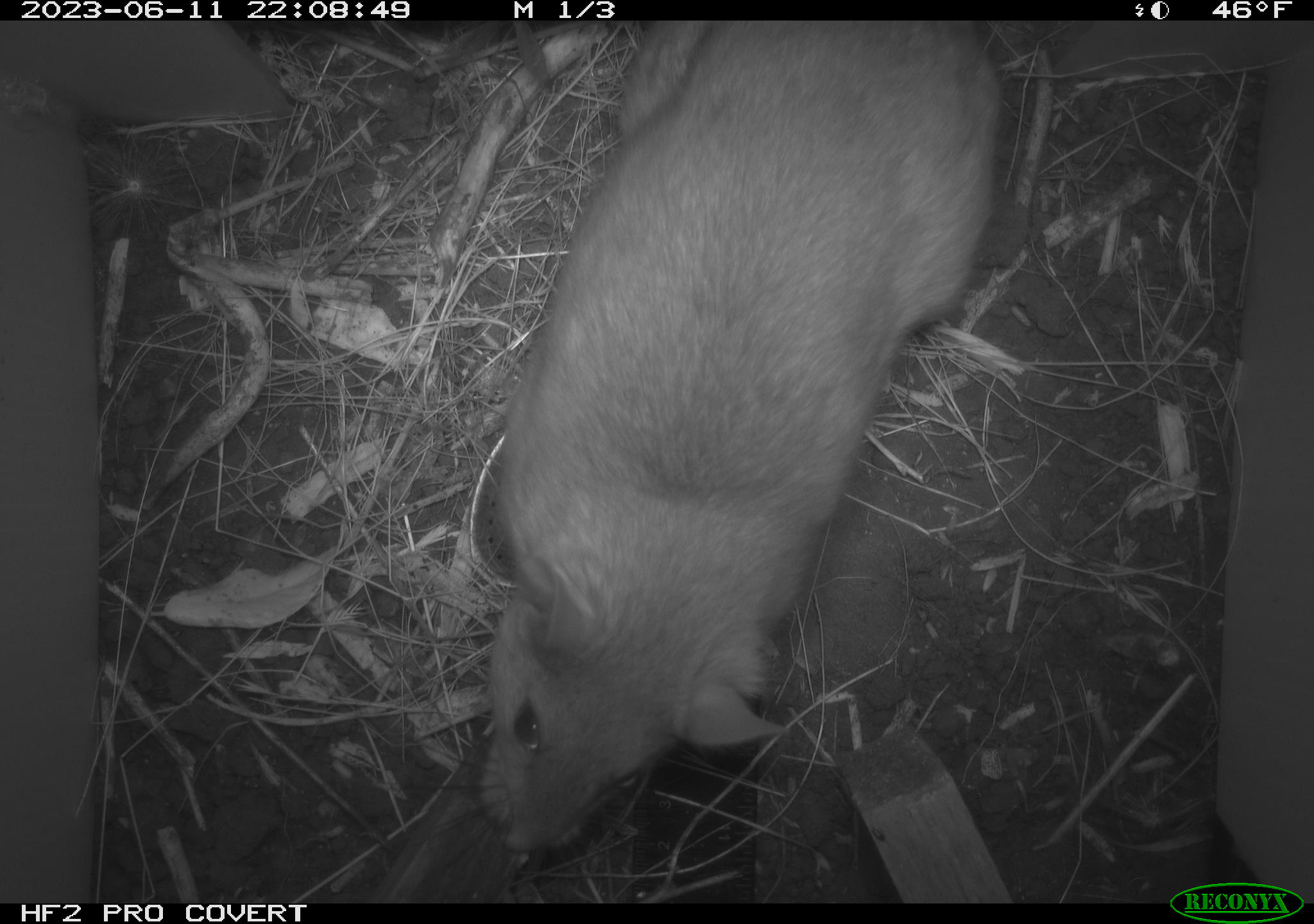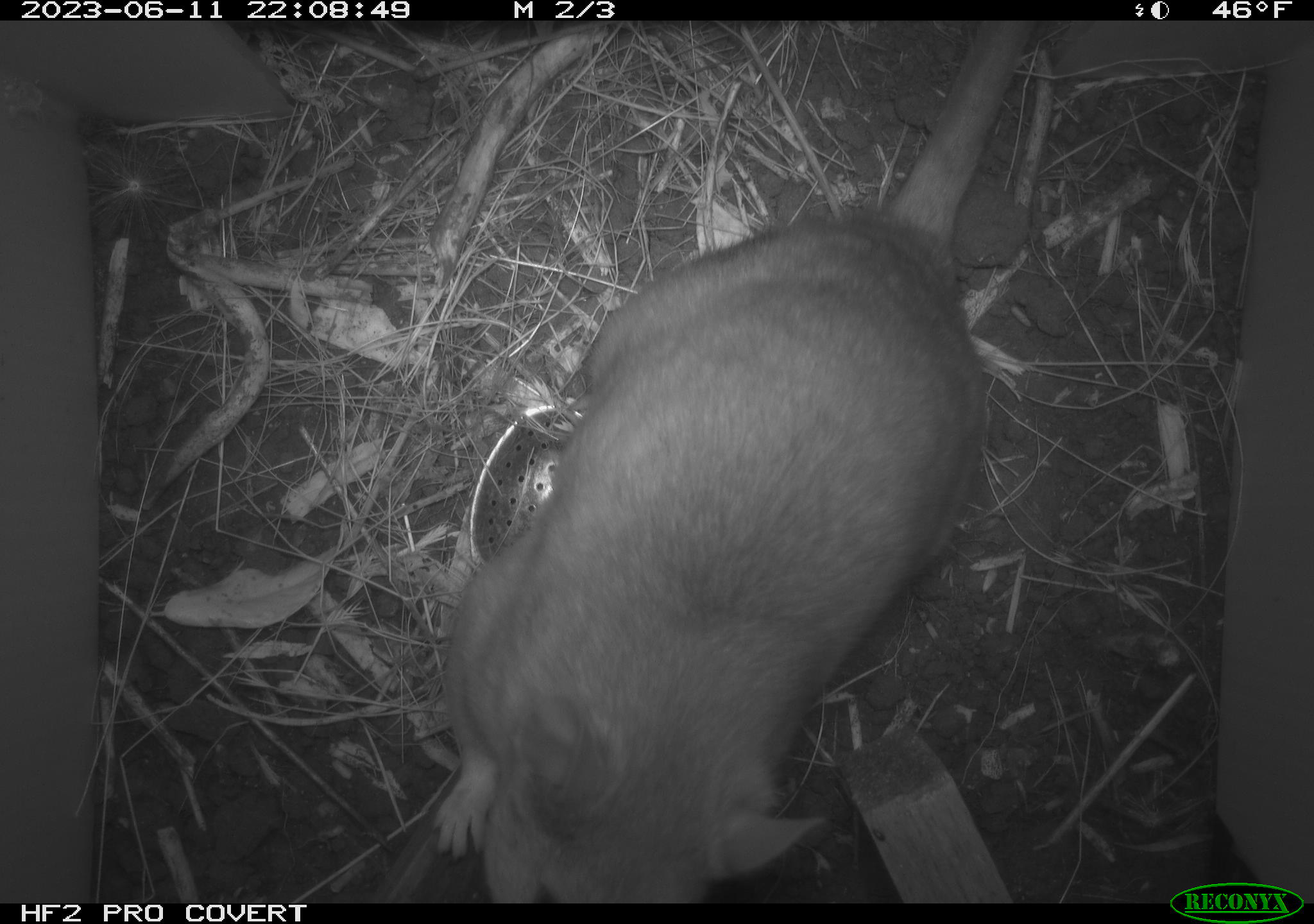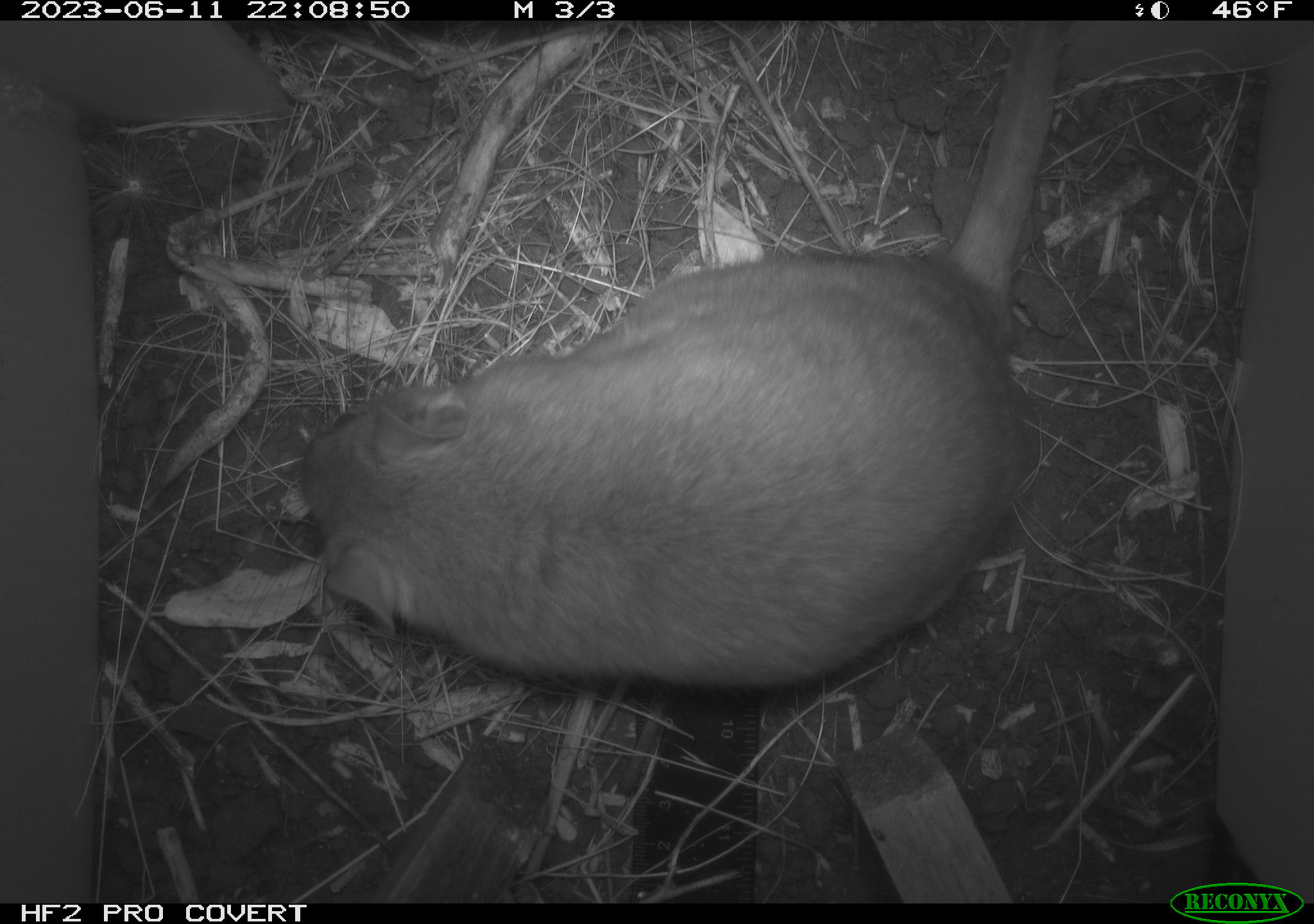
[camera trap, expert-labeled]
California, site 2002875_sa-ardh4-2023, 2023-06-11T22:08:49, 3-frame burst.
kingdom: Animalia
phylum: Chordata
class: Mammalia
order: Rodentia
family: Cricetidae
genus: Neotoma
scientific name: Neotoma fuscipes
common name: dusky-footed woodrat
Dusky-footed woodrat (Neotoma fuscipes).